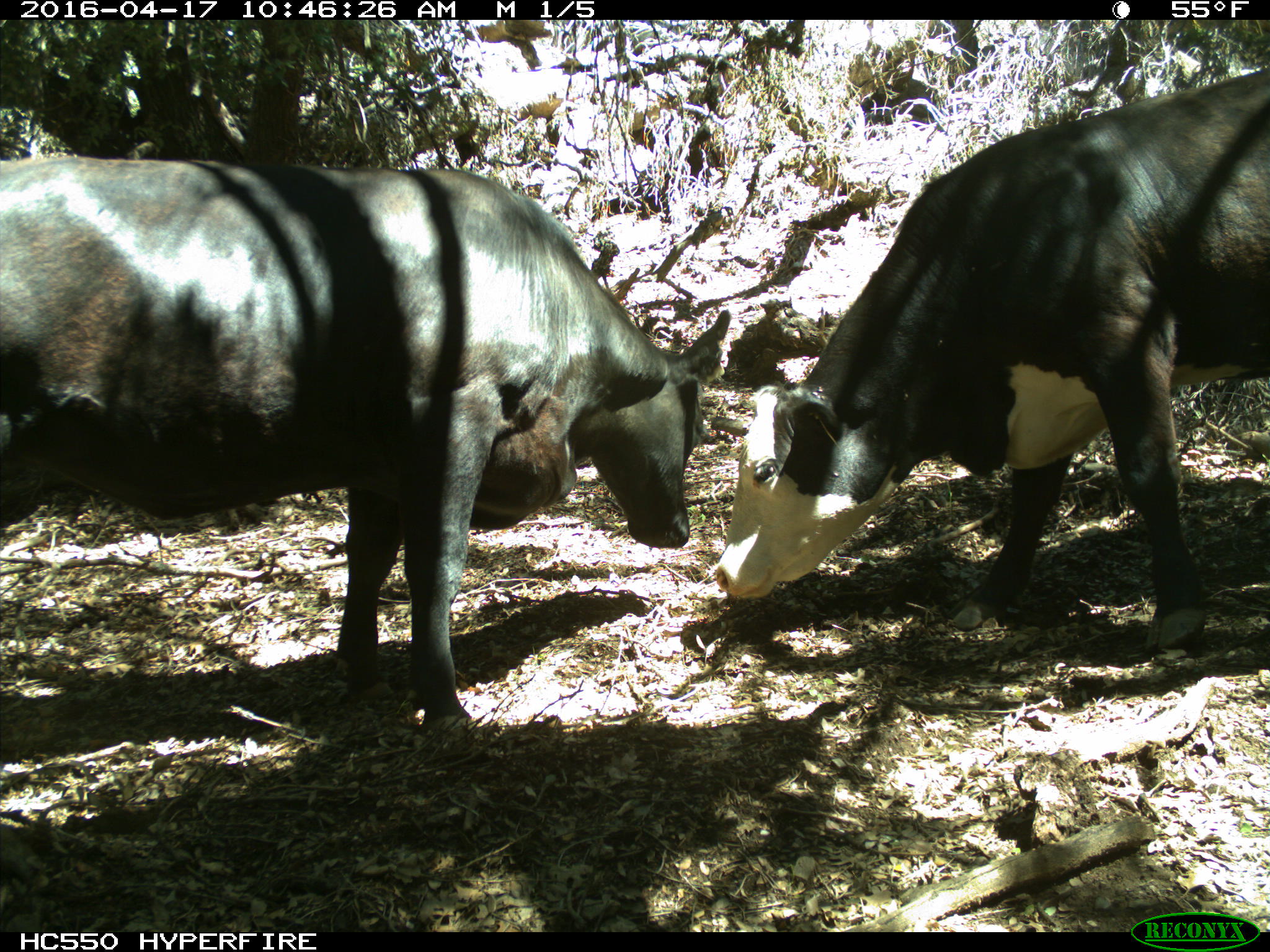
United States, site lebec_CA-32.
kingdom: Animalia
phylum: Chordata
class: Mammalia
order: Artiodactyla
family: Bovidae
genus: Bos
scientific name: Bos taurus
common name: domestic cow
Bos taurus (domestic cow).